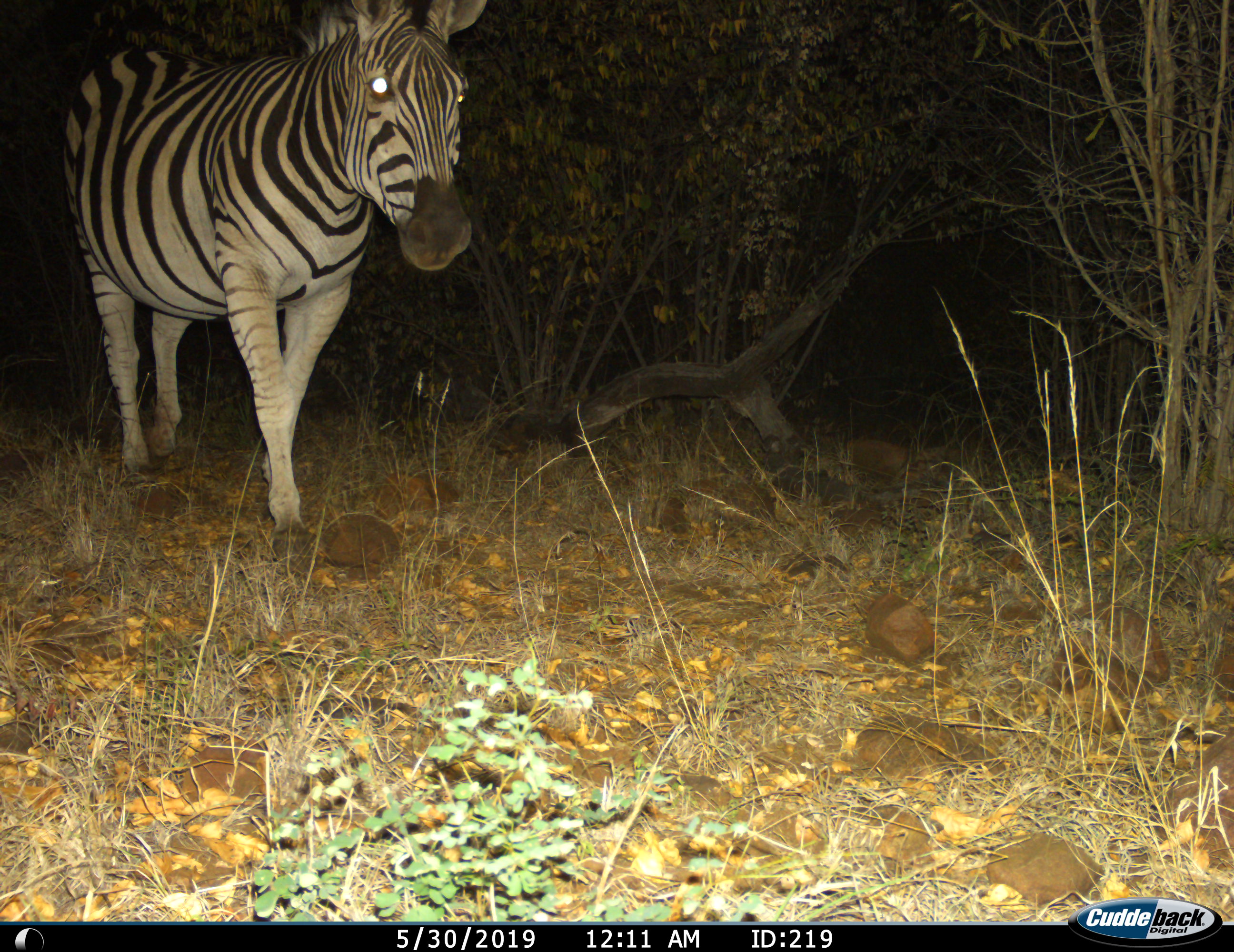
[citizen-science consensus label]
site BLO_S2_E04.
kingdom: Animalia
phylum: Chordata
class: Mammalia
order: Perissodactyla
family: Equidae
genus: Equus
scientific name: Equus quagga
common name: plains zebra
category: zebraplains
Zebraplains (plains zebra) (Equus quagga), count 1. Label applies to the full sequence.